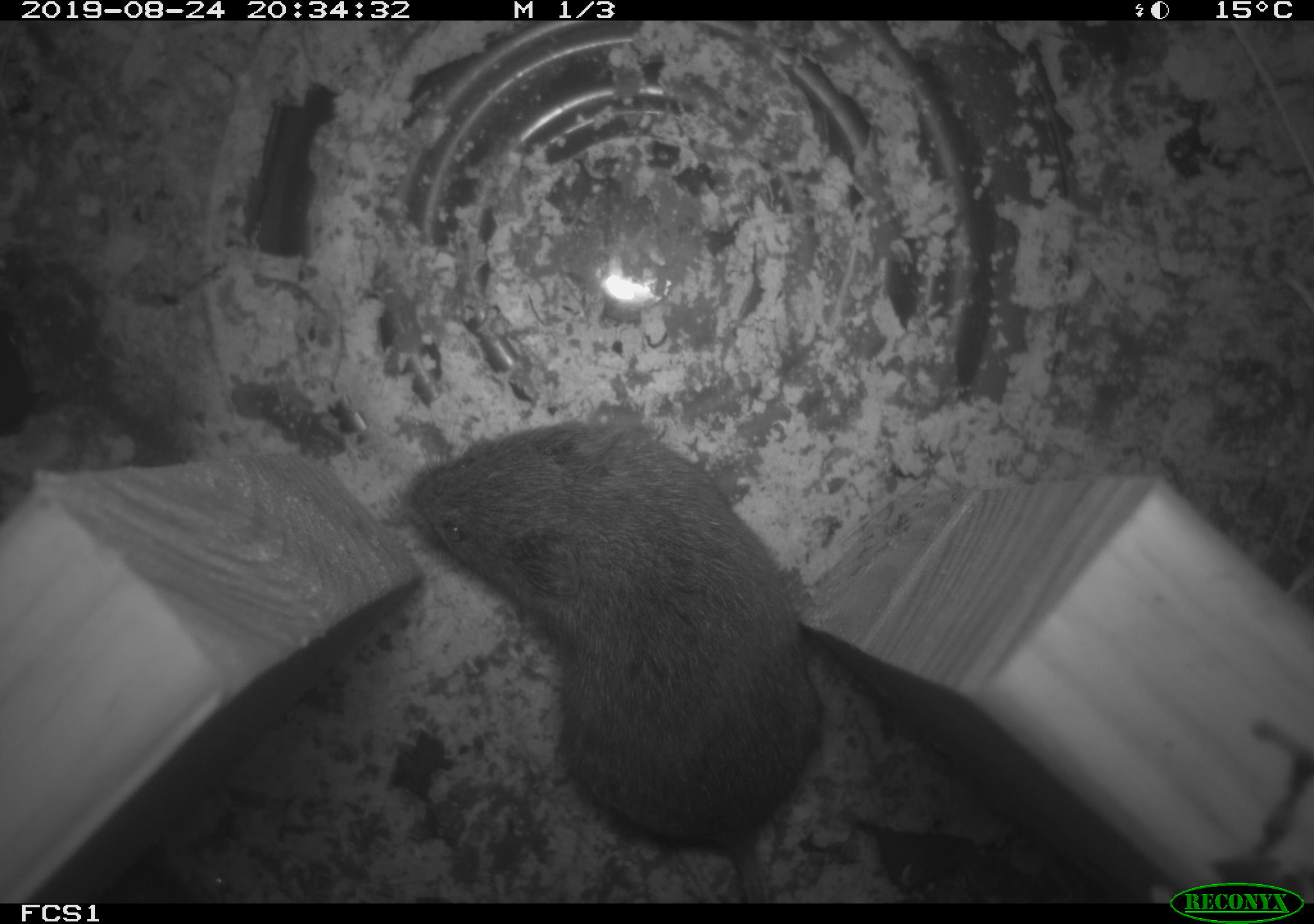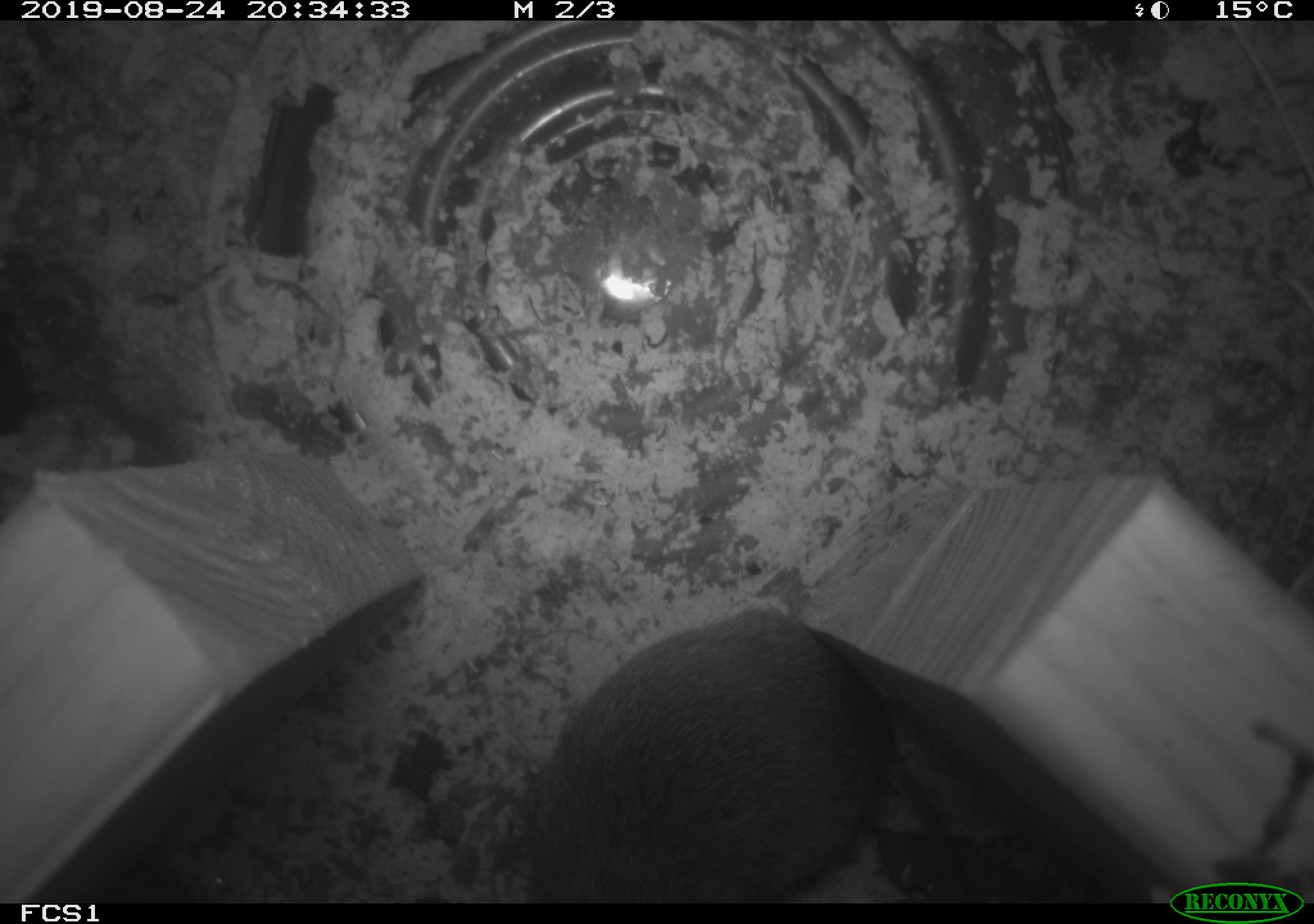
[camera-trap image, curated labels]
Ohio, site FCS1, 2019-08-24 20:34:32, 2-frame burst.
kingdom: Animalia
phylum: Chordata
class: Mammalia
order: Rodentia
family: Cricetidae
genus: Microtus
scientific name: Microtus pennsylvanicus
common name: meadow vole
Meadow vole (Microtus pennsylvanicus).